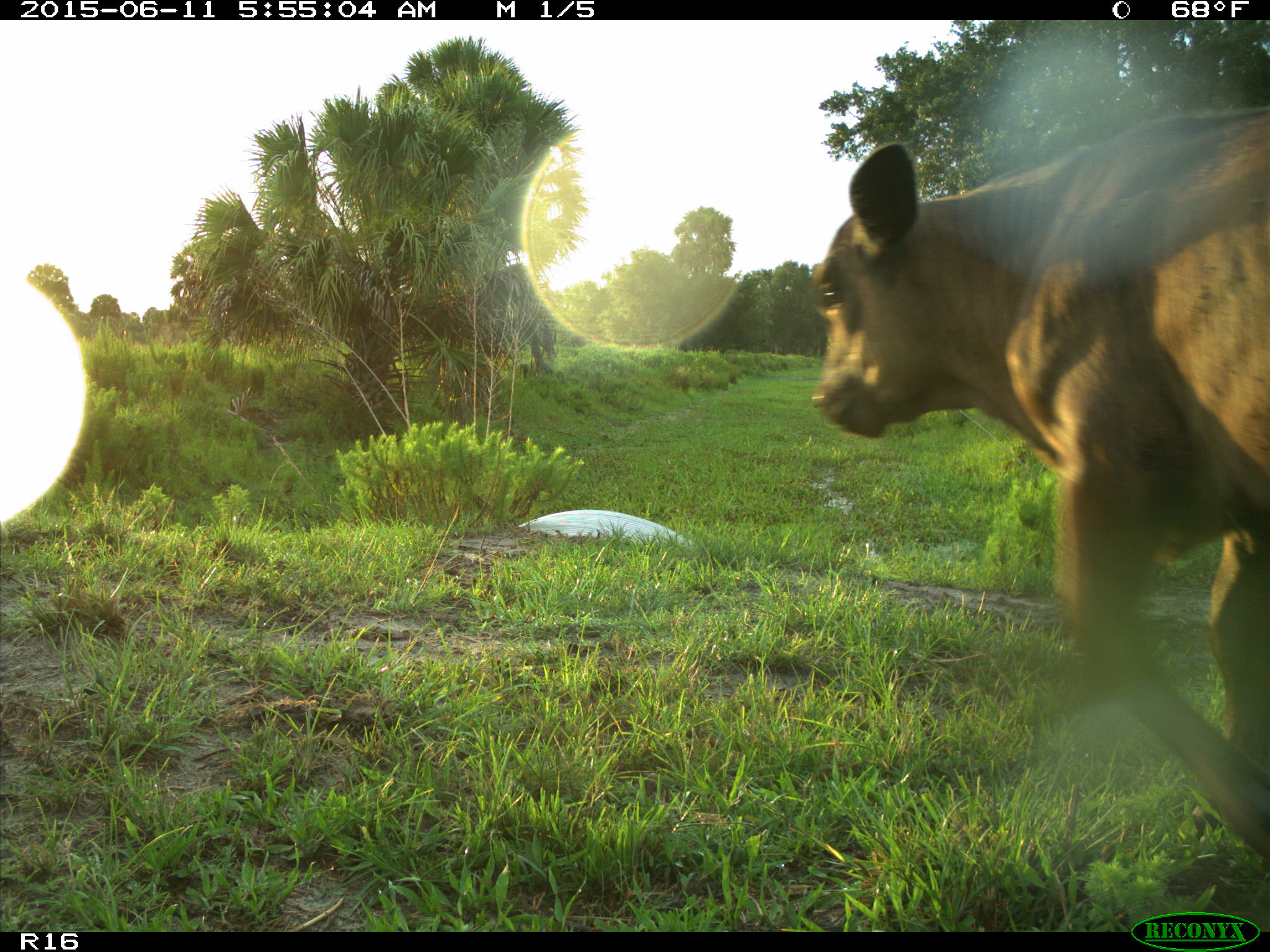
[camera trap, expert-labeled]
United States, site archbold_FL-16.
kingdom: Animalia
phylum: Chordata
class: Mammalia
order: Artiodactyla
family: Bovidae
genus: Bos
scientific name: Bos taurus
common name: domestic cow